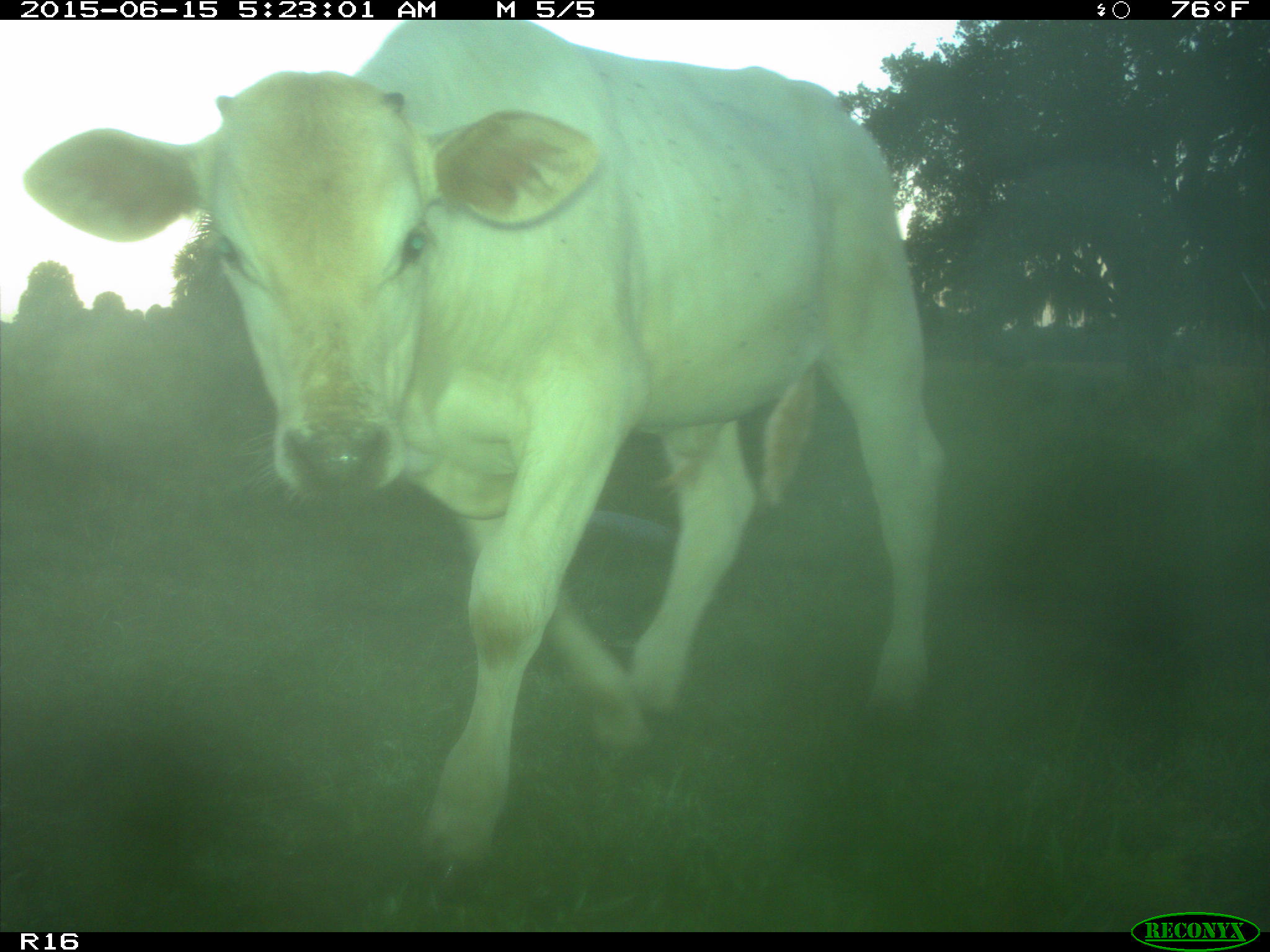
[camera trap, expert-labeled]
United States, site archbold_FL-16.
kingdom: Animalia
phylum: Chordata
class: Mammalia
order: Artiodactyla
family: Bovidae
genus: Bos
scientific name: Bos taurus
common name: domestic cow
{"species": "Bos taurus (domestic cow)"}